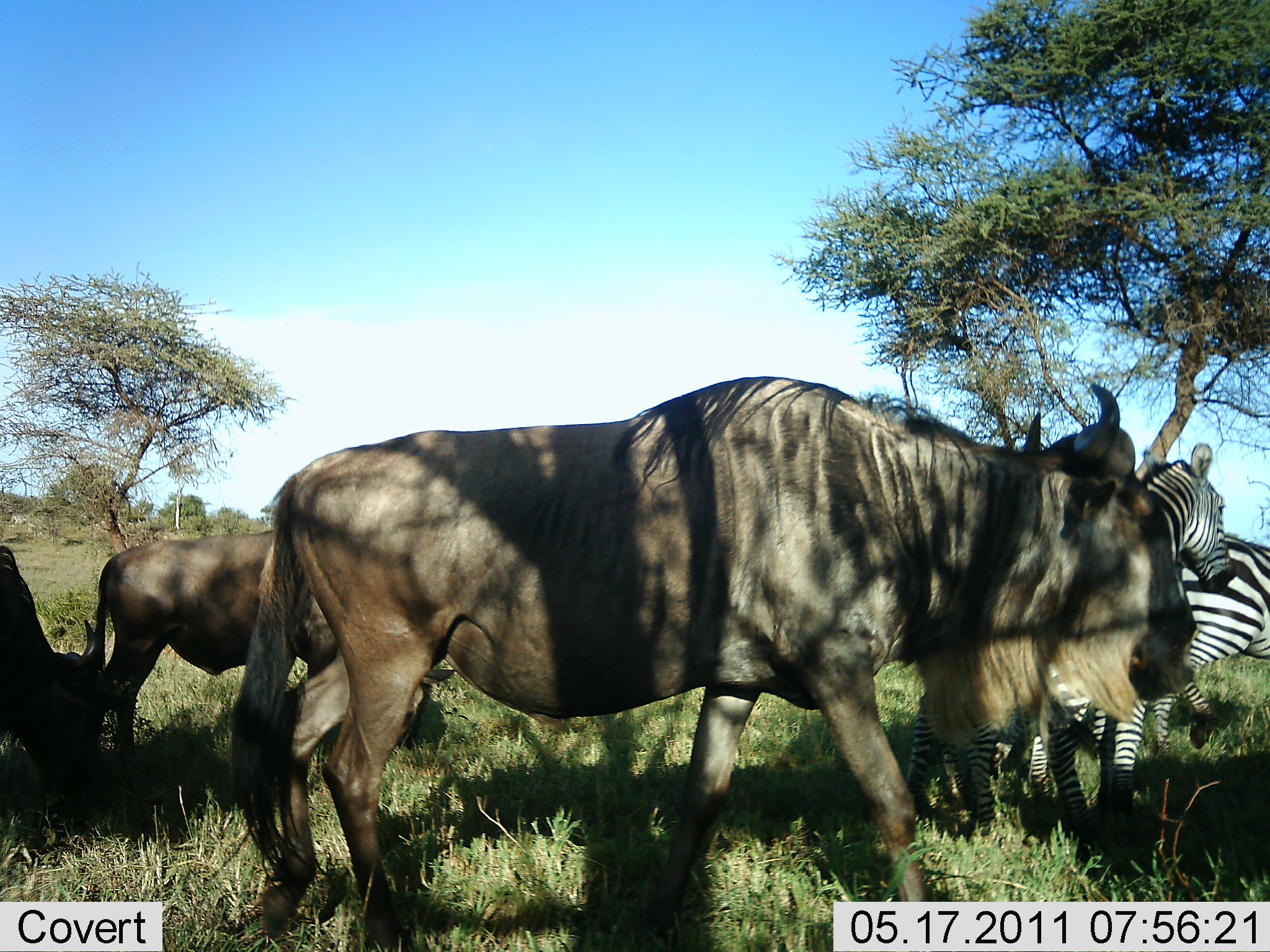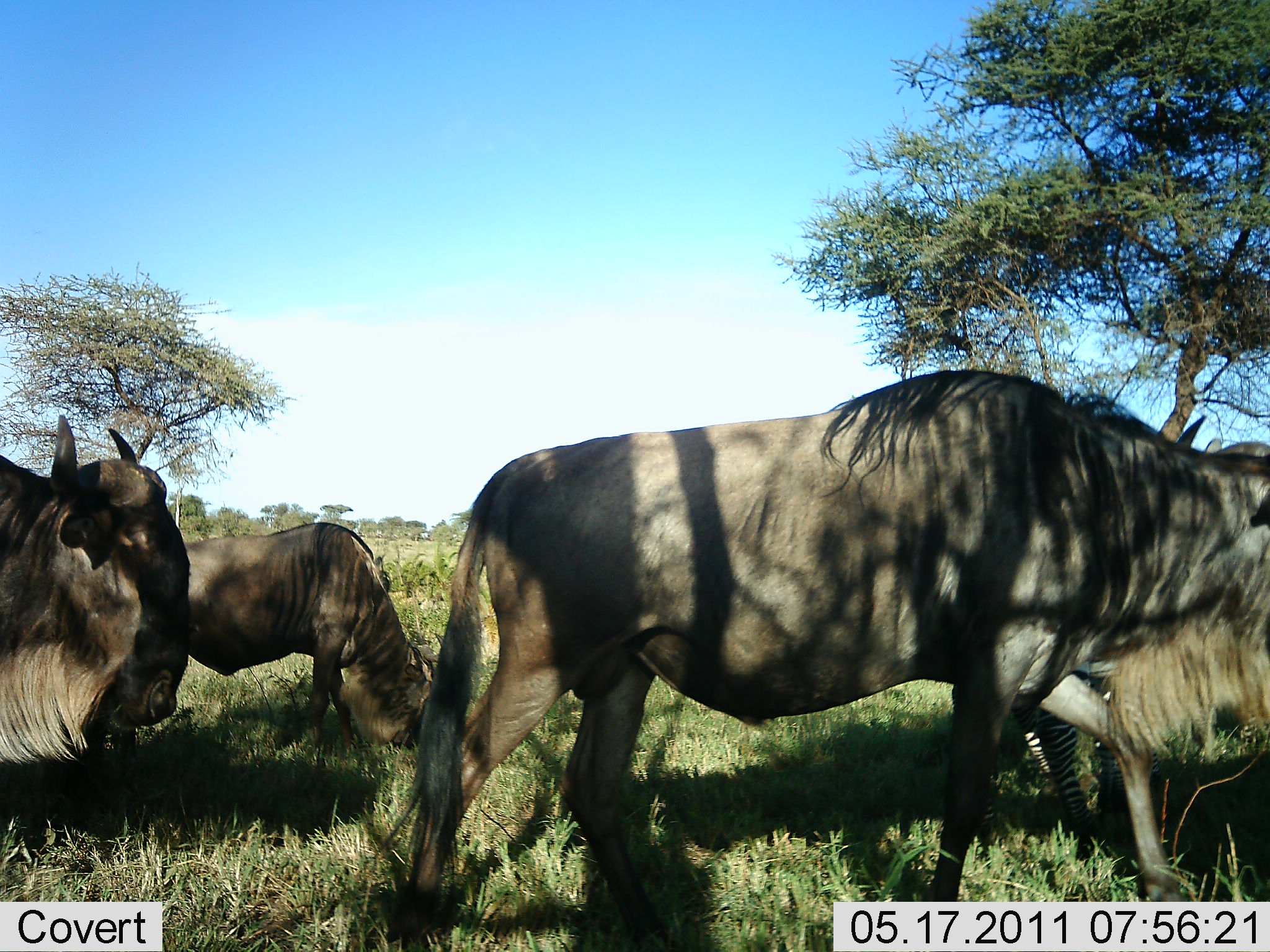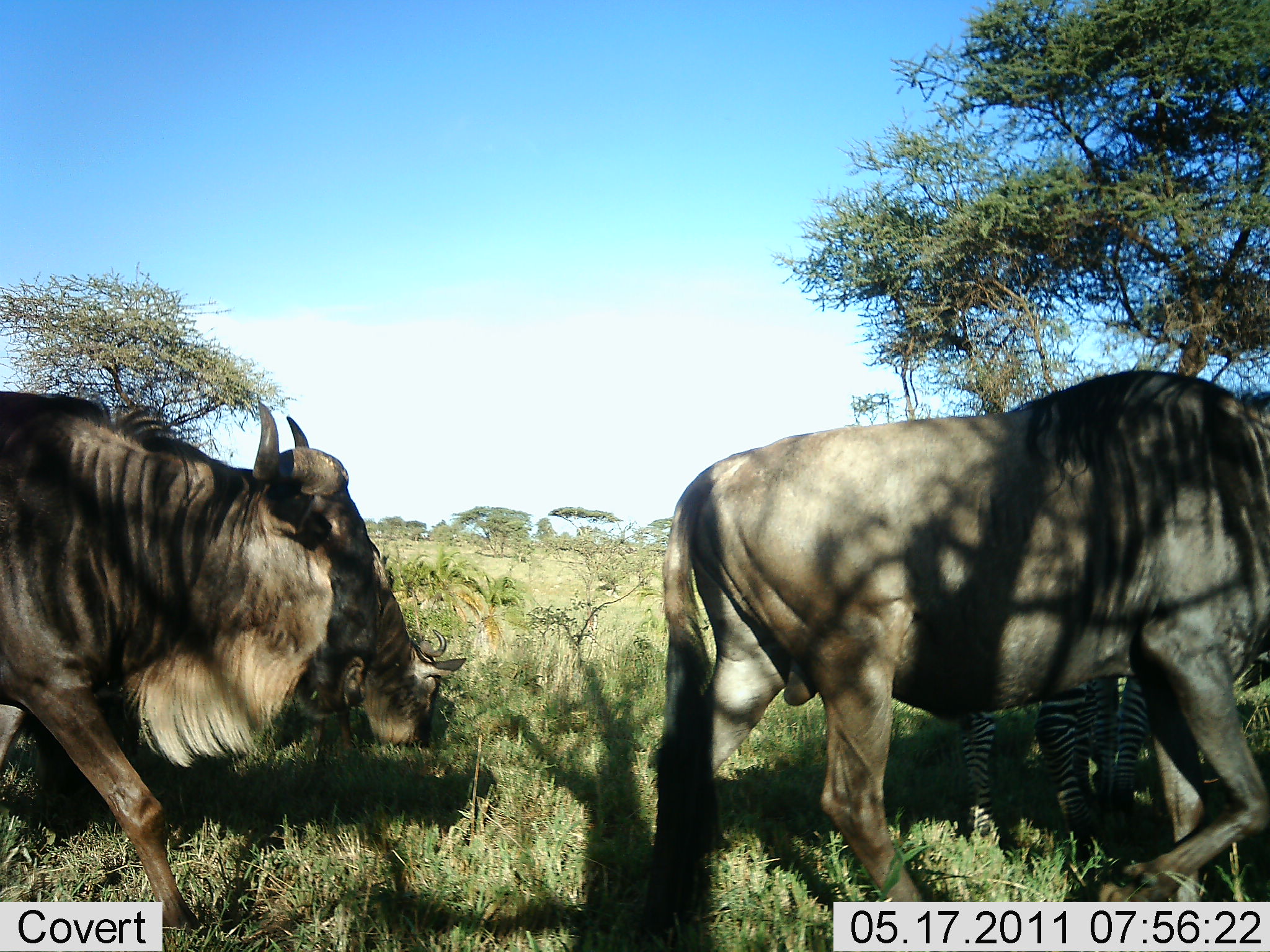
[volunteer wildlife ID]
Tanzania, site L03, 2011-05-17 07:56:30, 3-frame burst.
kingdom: Animalia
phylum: Chordata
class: Mammalia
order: Artiodactyla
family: Bovidae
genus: Connochaetes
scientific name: Connochaetes taurinus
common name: blue wildebeest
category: wildebeest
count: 3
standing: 7%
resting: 0%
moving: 100%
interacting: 7%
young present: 7%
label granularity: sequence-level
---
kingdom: Animalia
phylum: Chordata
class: Mammalia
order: Perissodactyla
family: Equidae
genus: Equus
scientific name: Equus quagga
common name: plains zebra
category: zebra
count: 2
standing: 31%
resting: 0%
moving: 77%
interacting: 8%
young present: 0%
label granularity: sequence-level